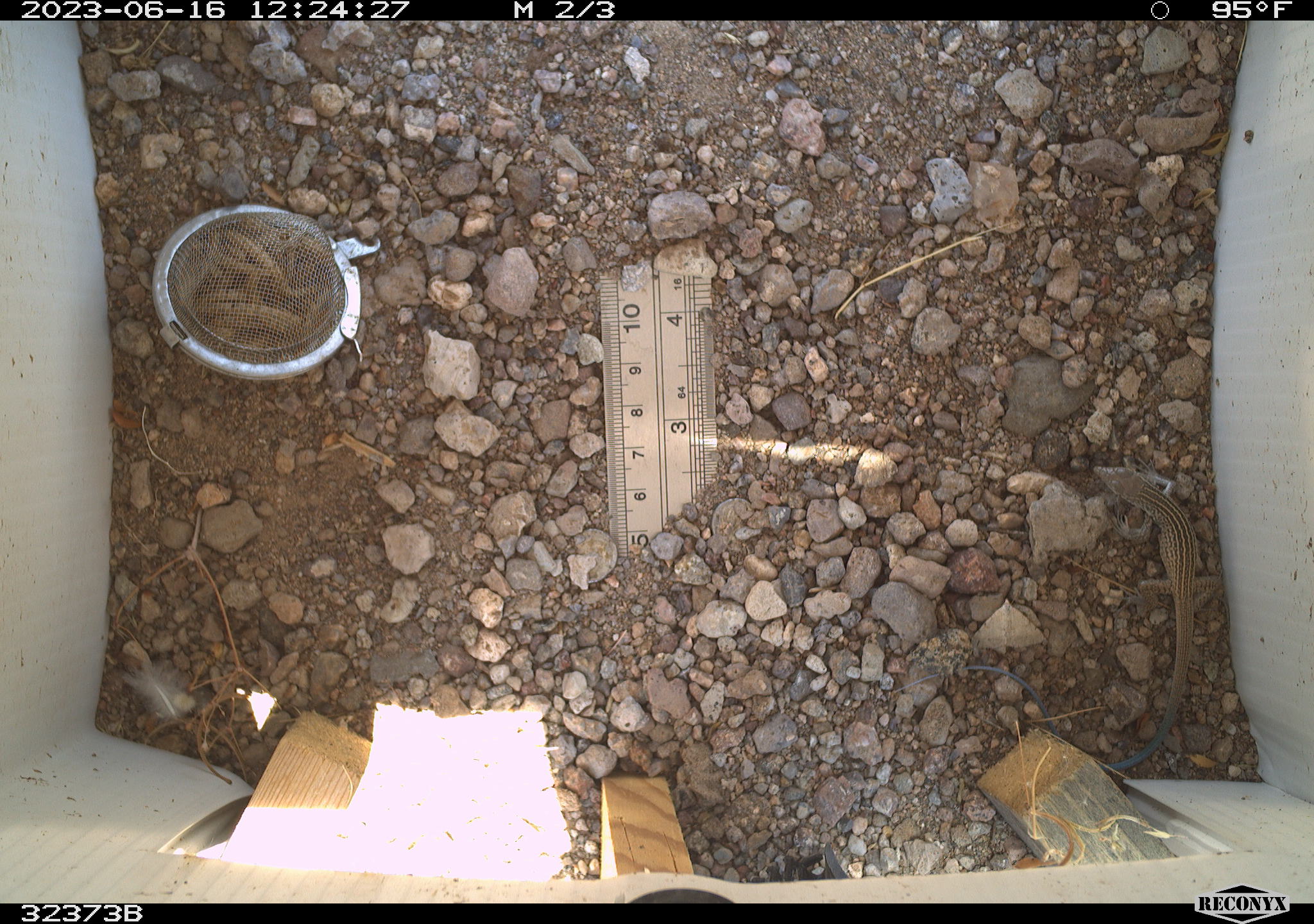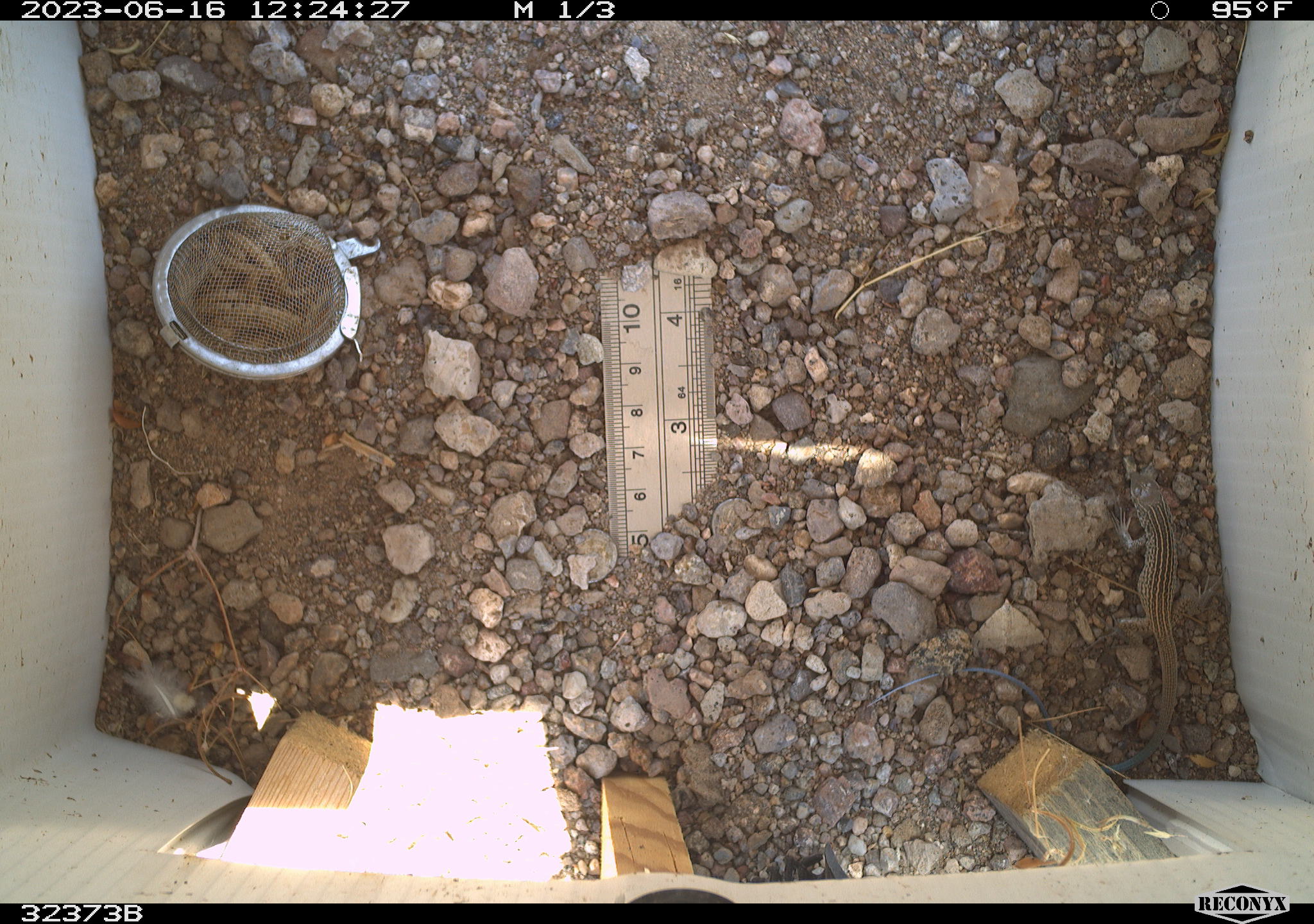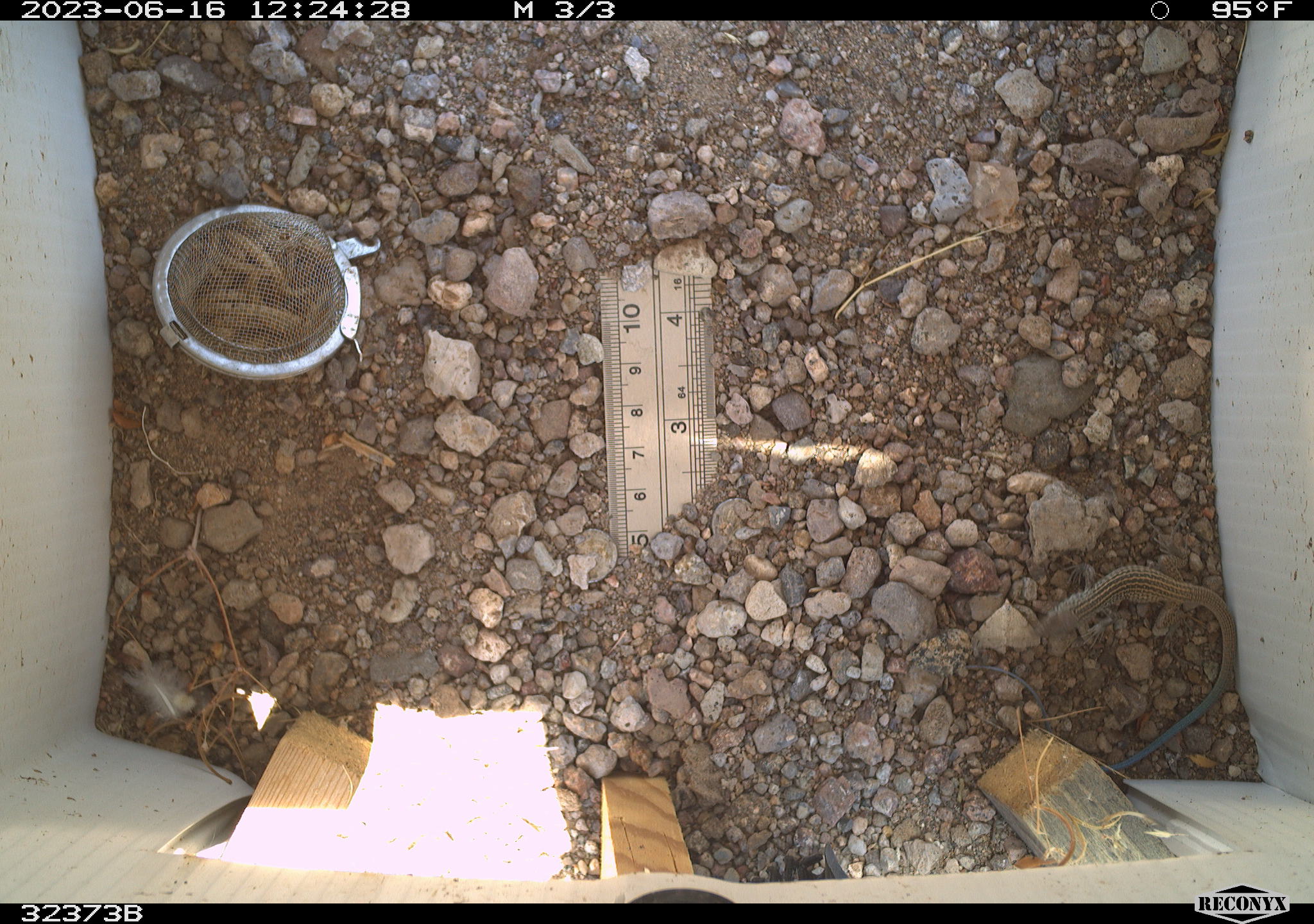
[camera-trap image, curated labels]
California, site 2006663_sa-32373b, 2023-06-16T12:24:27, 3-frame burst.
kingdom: Animalia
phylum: Chordata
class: Reptilia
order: Squamata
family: Teiidae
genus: Aspidoscelis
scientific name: Aspidoscelis tigris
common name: western whiptail